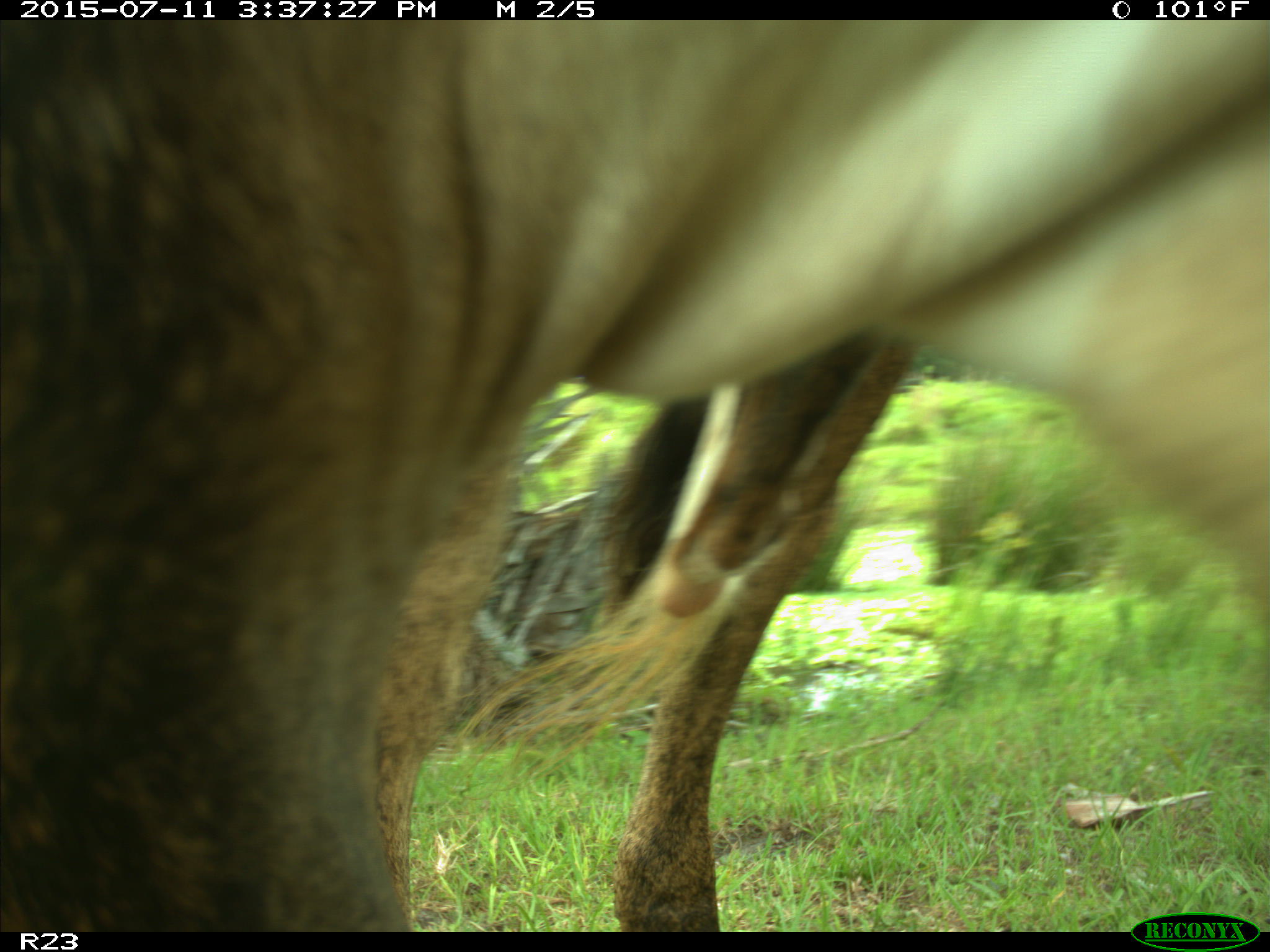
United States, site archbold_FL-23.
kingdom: Animalia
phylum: Chordata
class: Mammalia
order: Artiodactyla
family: Bovidae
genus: Bos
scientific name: Bos taurus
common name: domestic cow